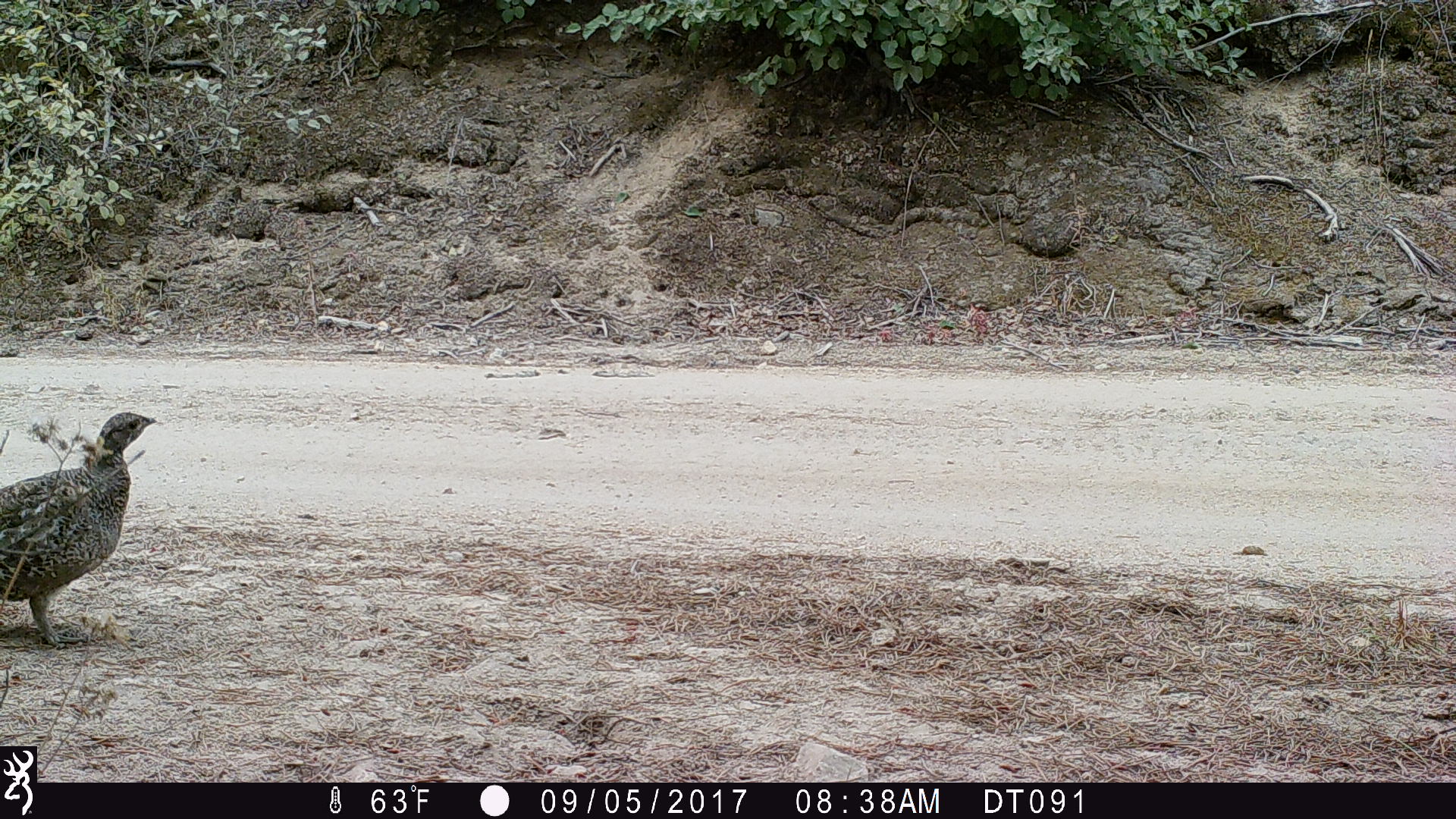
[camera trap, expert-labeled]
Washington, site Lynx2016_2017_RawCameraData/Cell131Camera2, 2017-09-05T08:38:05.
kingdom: Animalia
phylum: Chordata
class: Aves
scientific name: Aves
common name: birds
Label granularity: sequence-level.